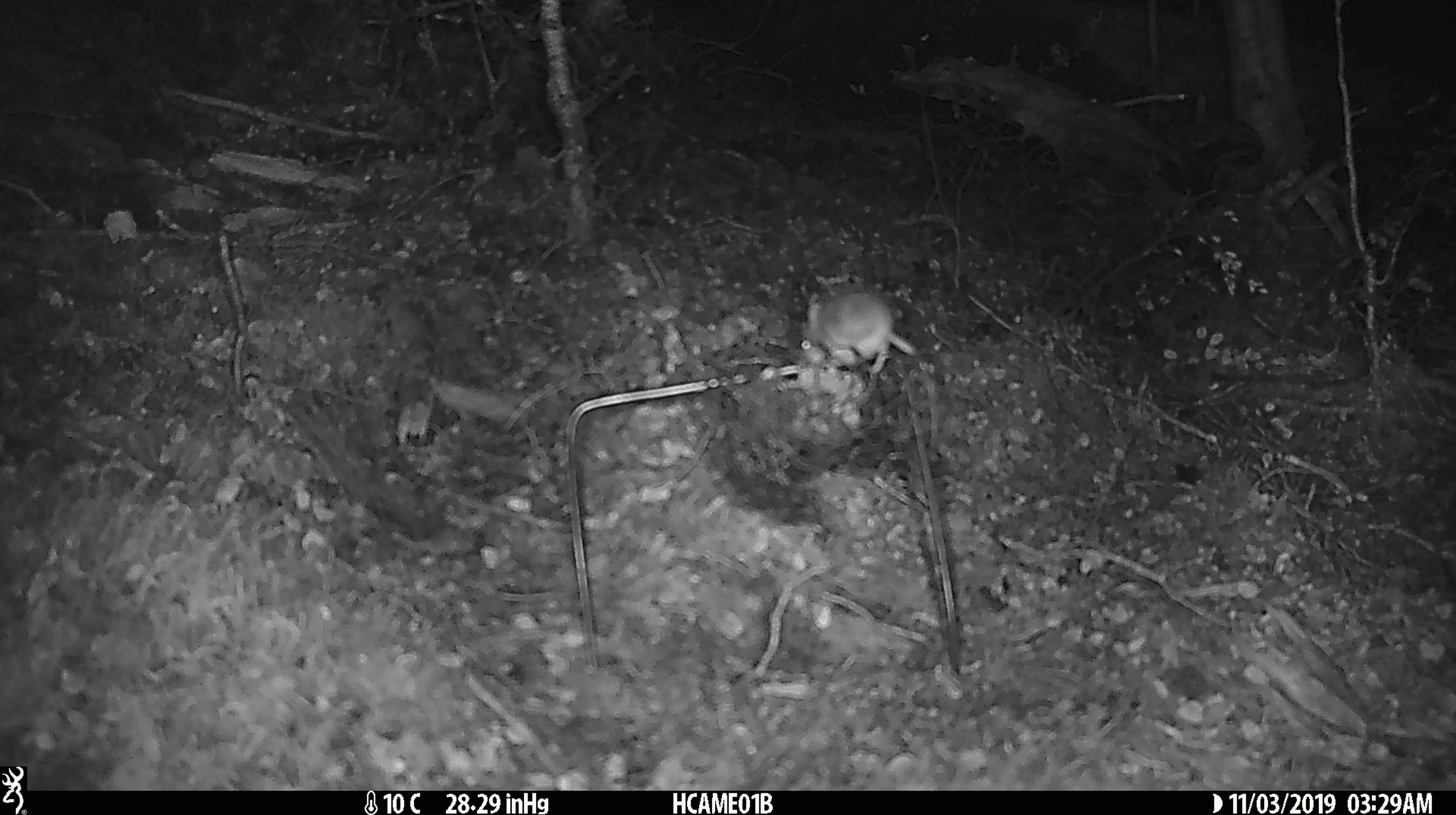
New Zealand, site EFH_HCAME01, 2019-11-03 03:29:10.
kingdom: Animalia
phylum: Chordata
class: Mammalia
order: Rodentia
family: Muridae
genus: Mus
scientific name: Mus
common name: mouse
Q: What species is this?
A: Mouse (Mus).